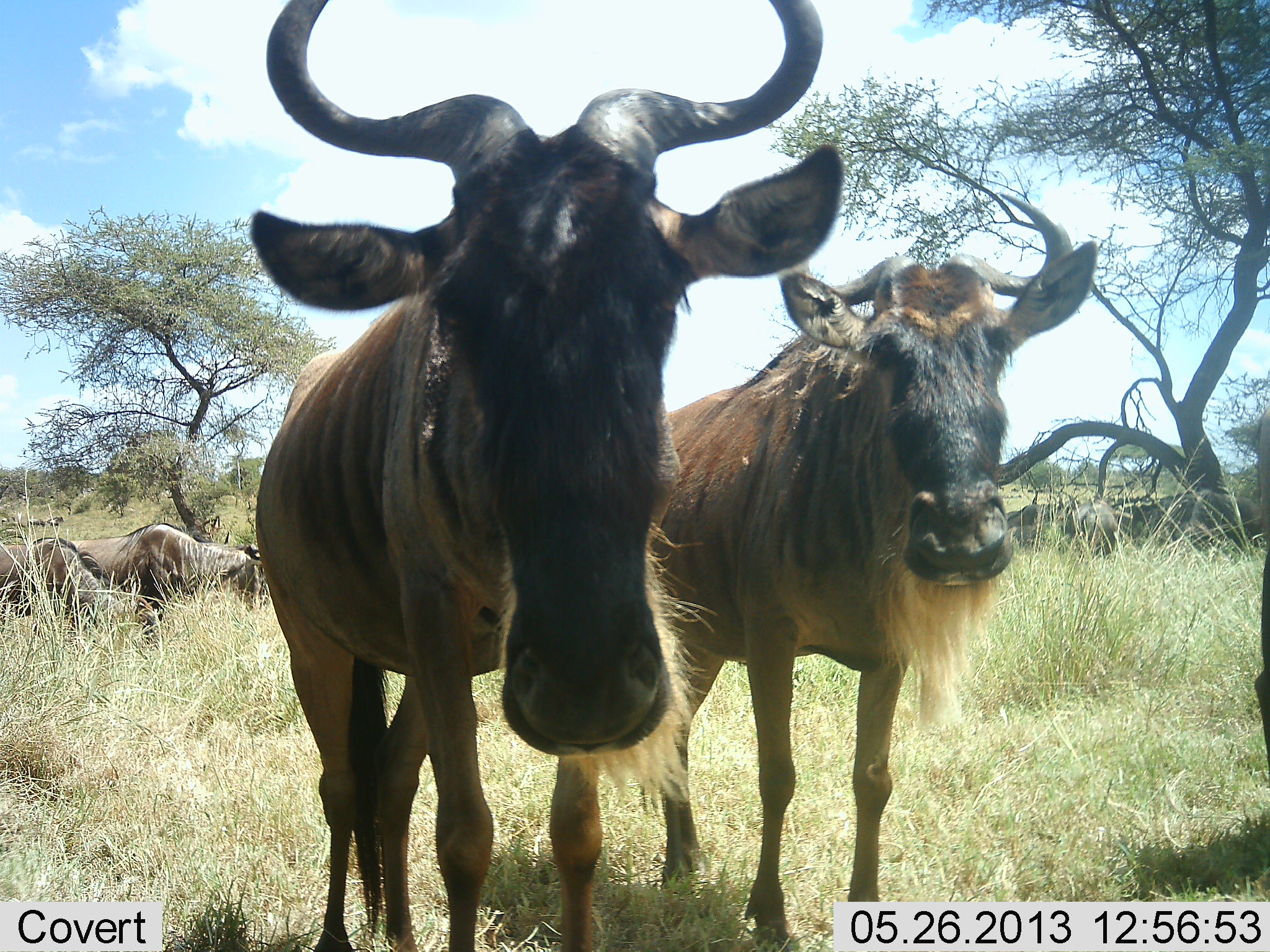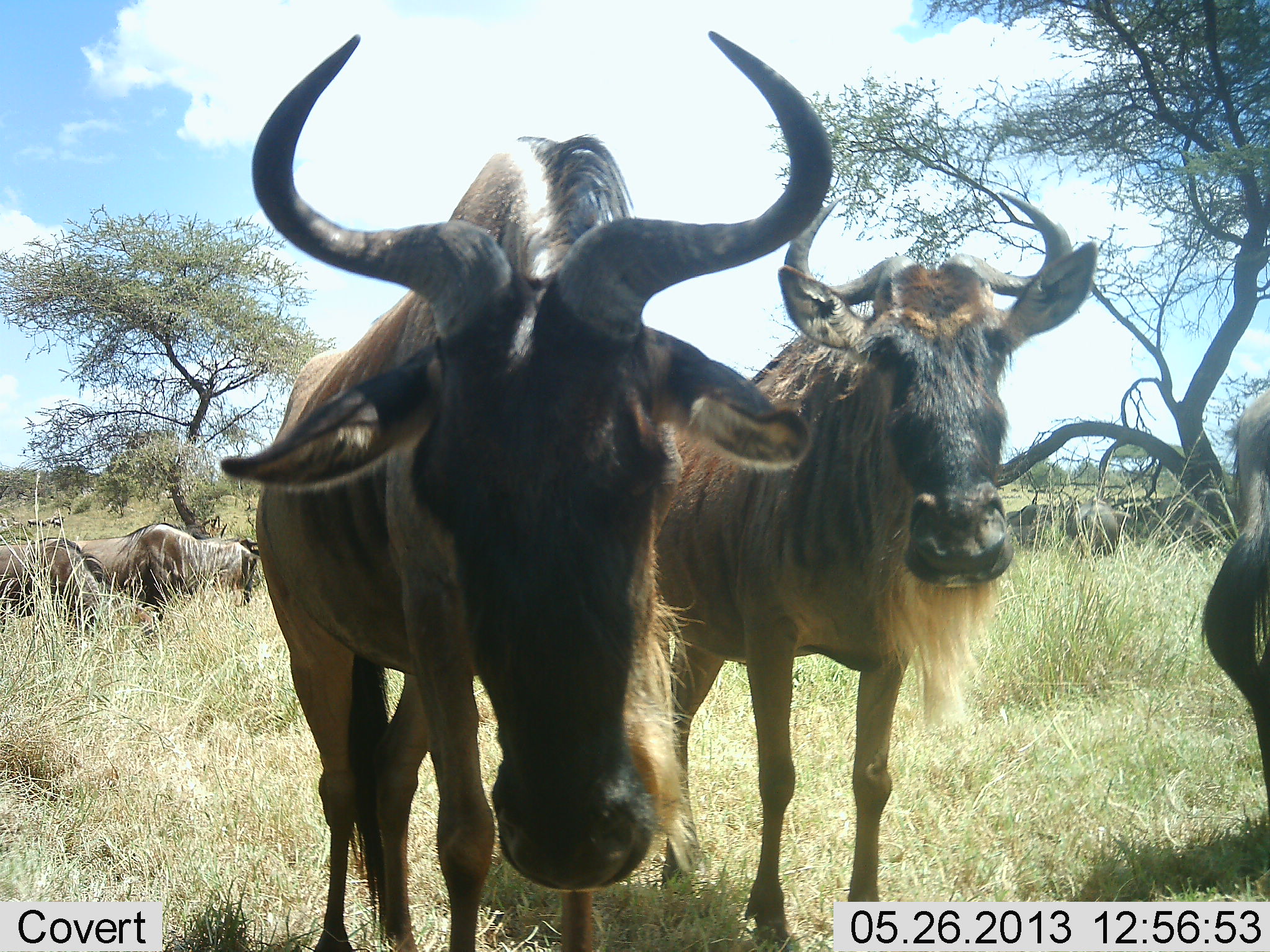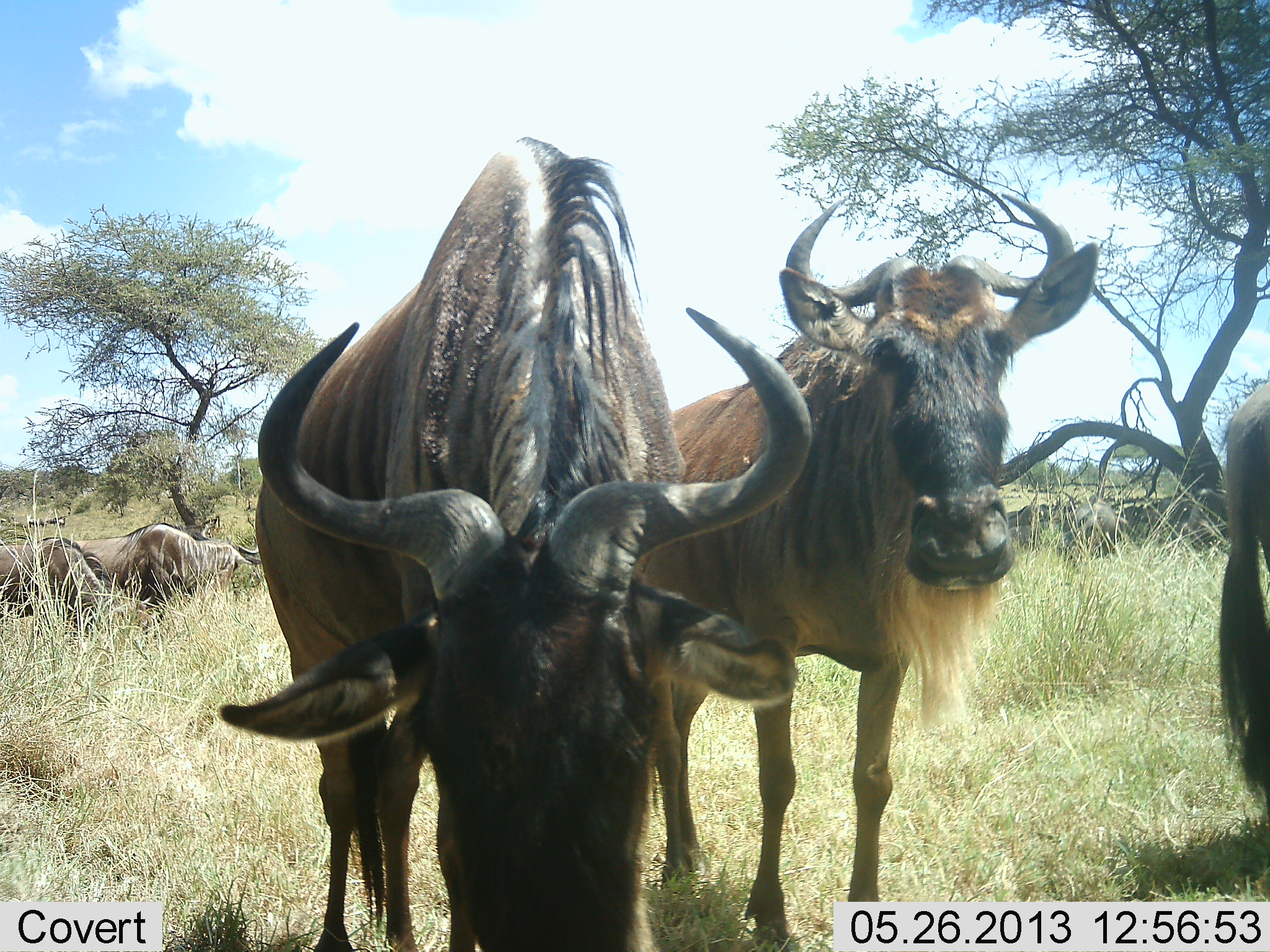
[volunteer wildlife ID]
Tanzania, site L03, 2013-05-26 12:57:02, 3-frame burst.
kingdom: Animalia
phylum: Chordata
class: Mammalia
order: Artiodactyla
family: Bovidae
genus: Connochaetes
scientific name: Connochaetes taurinus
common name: blue wildebeest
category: wildebeest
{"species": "wildebeest (blue wildebeest) (Connochaetes taurinus)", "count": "6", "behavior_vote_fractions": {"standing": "93%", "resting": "10%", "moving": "3%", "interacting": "7%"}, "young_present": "0%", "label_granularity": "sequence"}